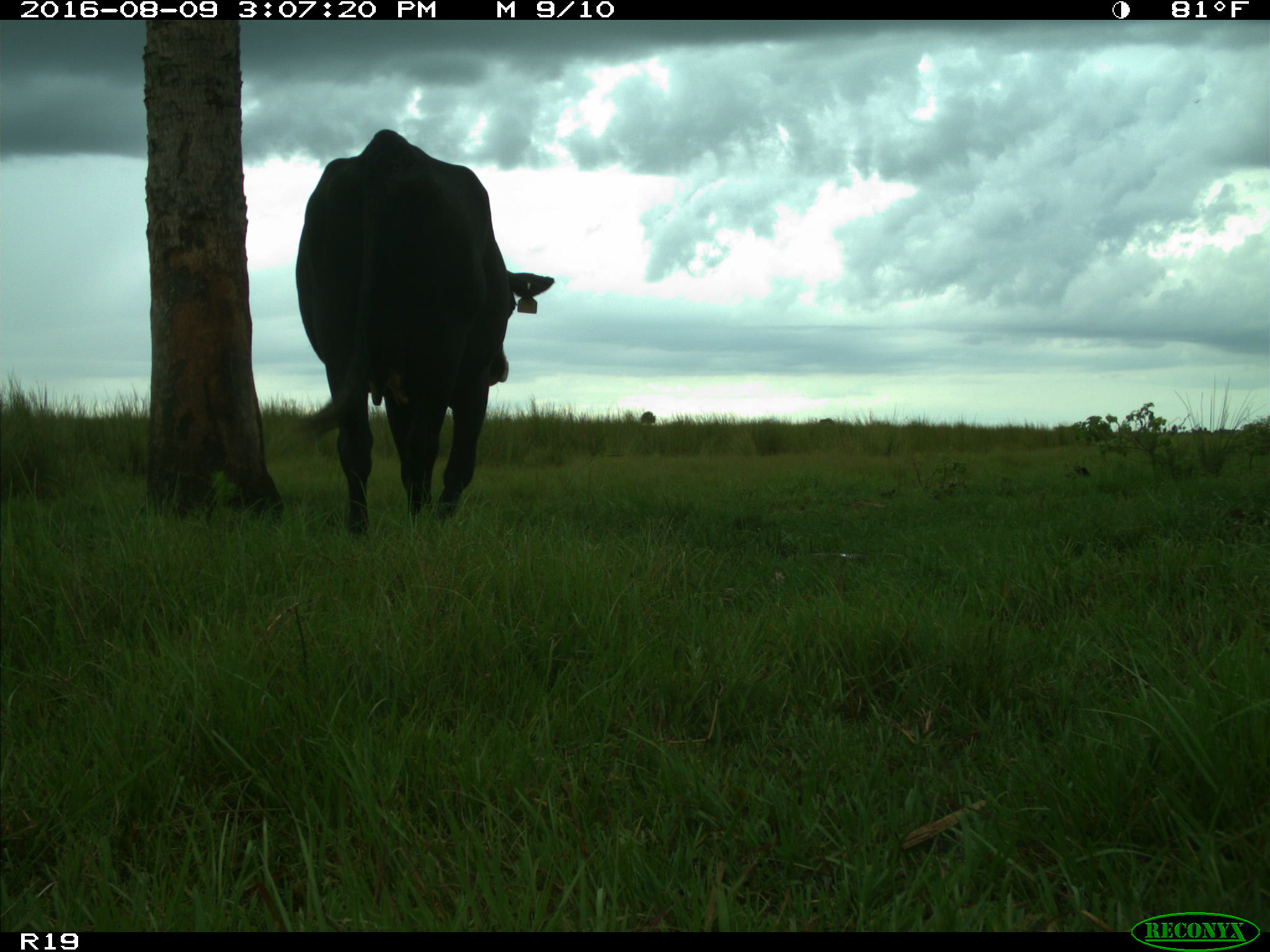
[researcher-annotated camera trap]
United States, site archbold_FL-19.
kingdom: Animalia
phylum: Chordata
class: Mammalia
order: Artiodactyla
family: Bovidae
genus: Bos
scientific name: Bos taurus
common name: domestic cow